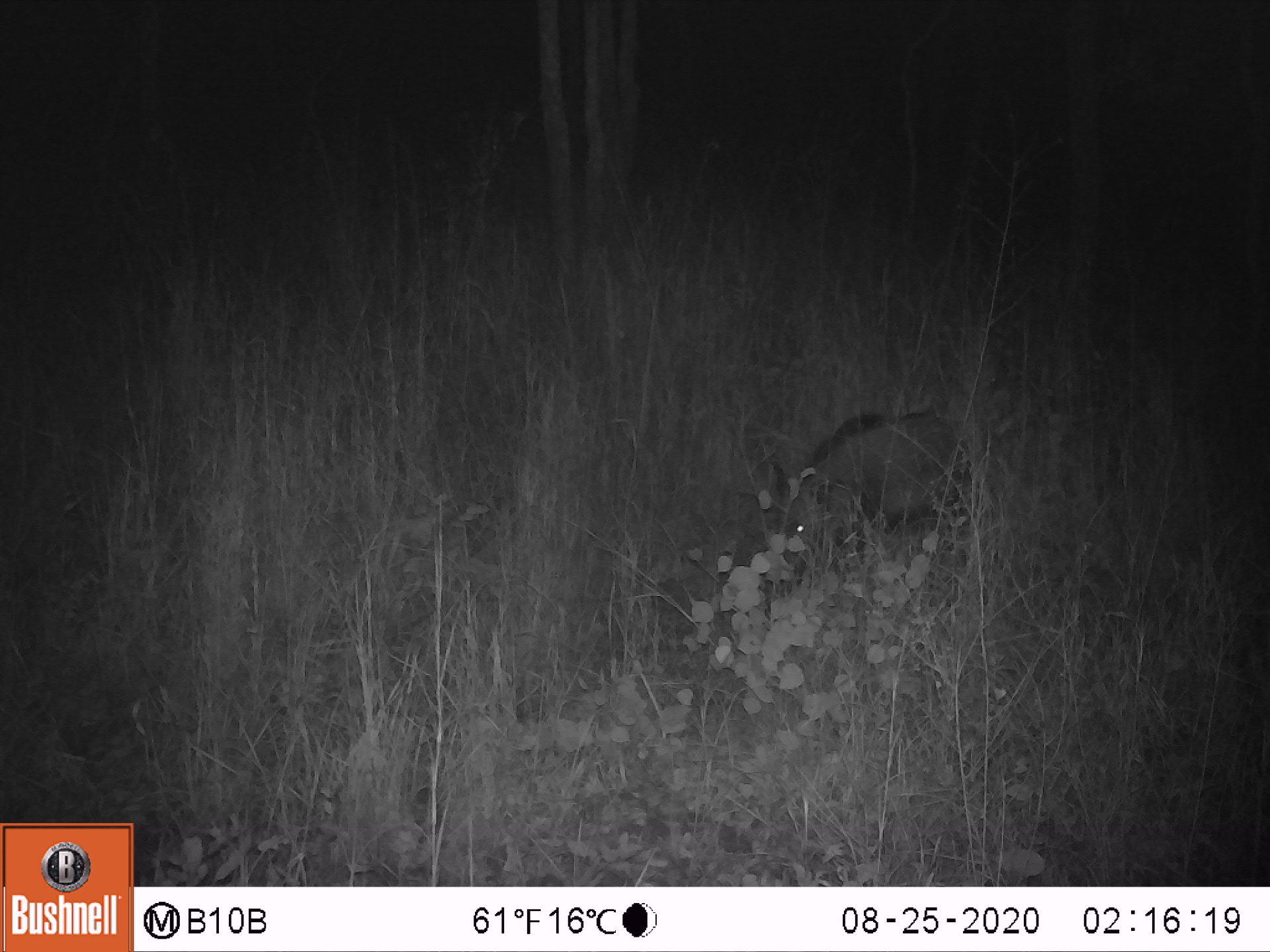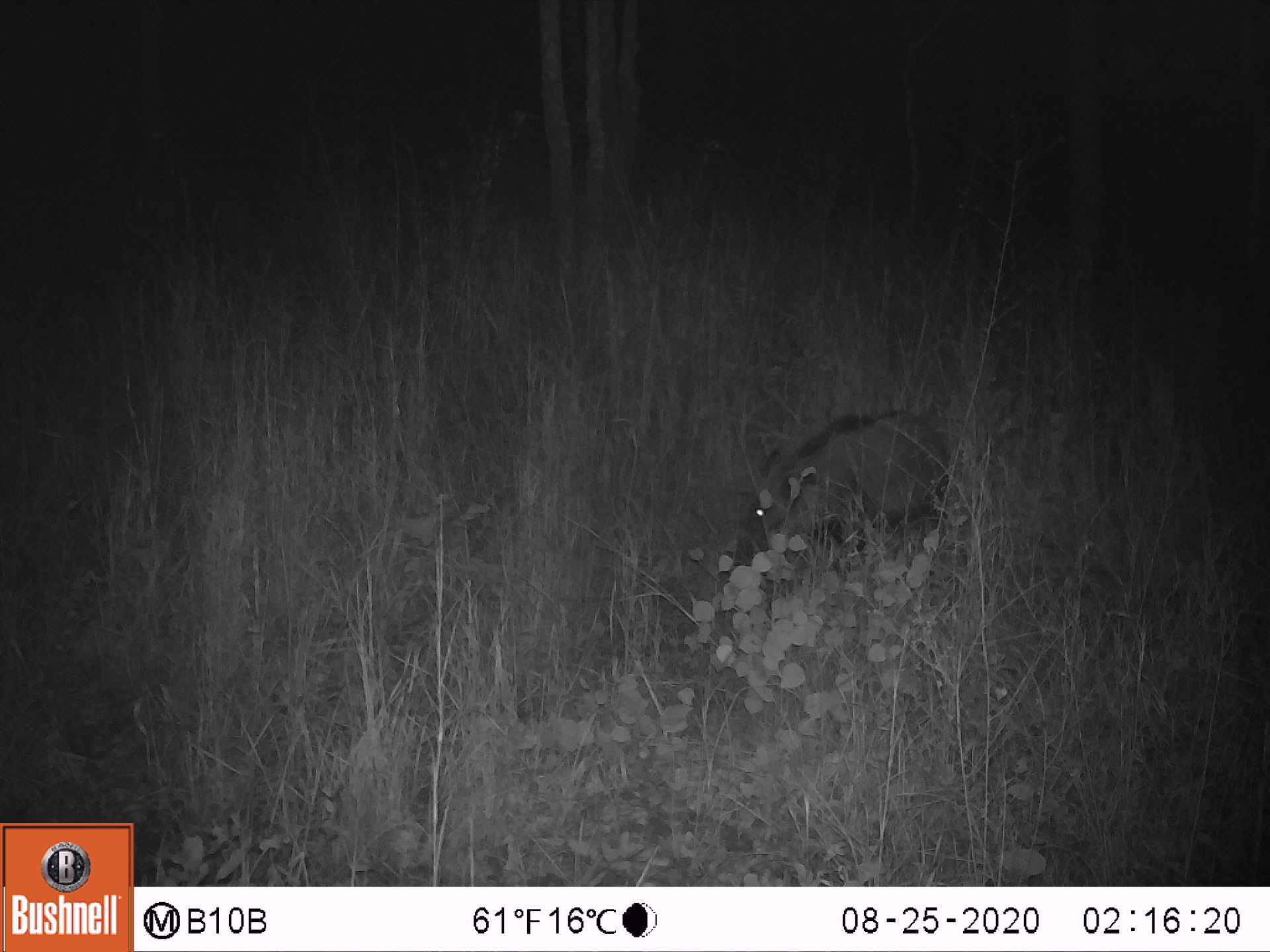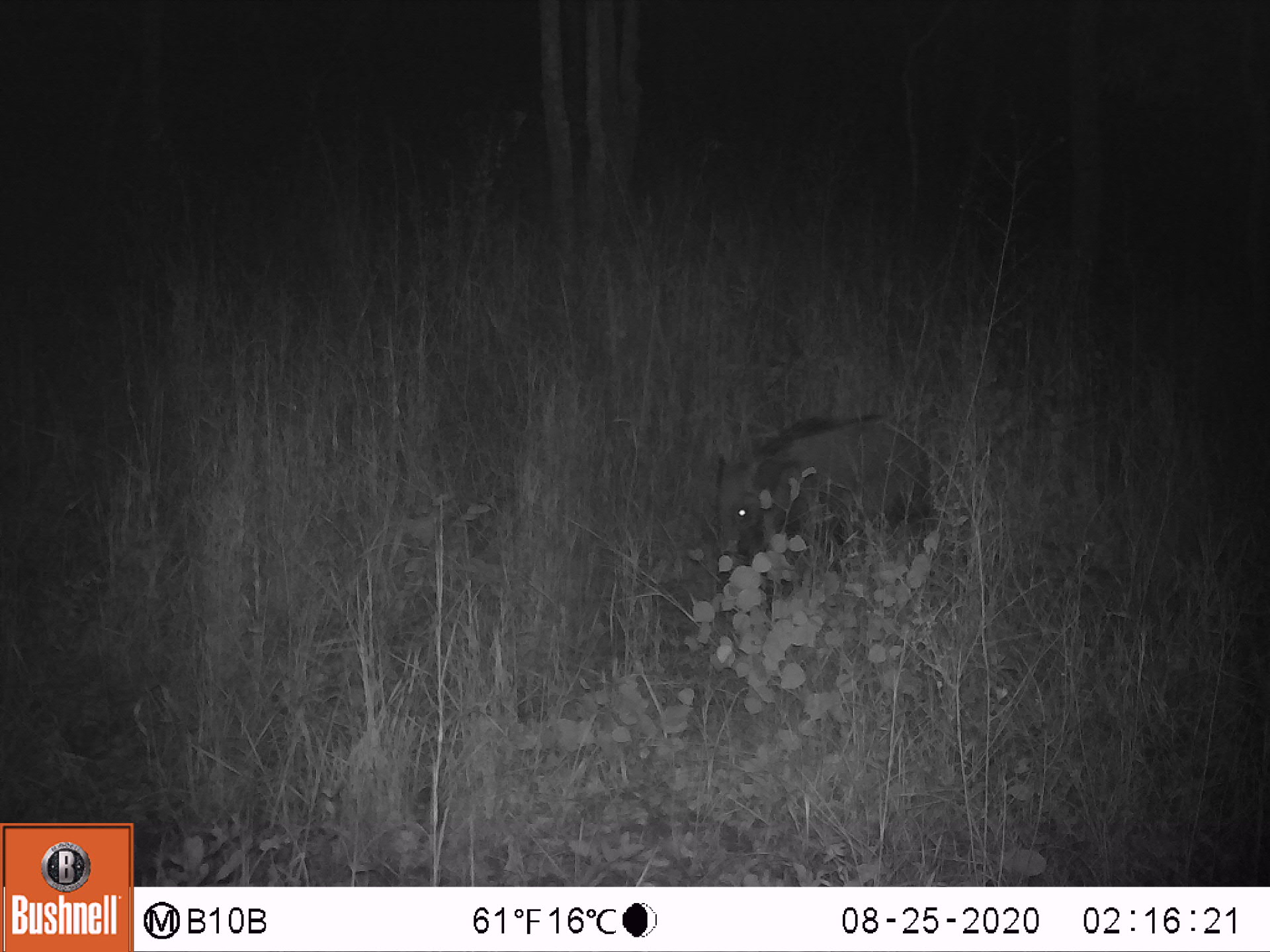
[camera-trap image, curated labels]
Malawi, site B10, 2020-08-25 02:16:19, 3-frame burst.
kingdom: Animalia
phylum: Chordata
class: Mammalia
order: Artiodactyla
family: Suidae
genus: Potamochoerus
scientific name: Potamochoerus larvatus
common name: bushpig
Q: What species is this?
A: Bushpig (Potamochoerus larvatus).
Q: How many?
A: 1.